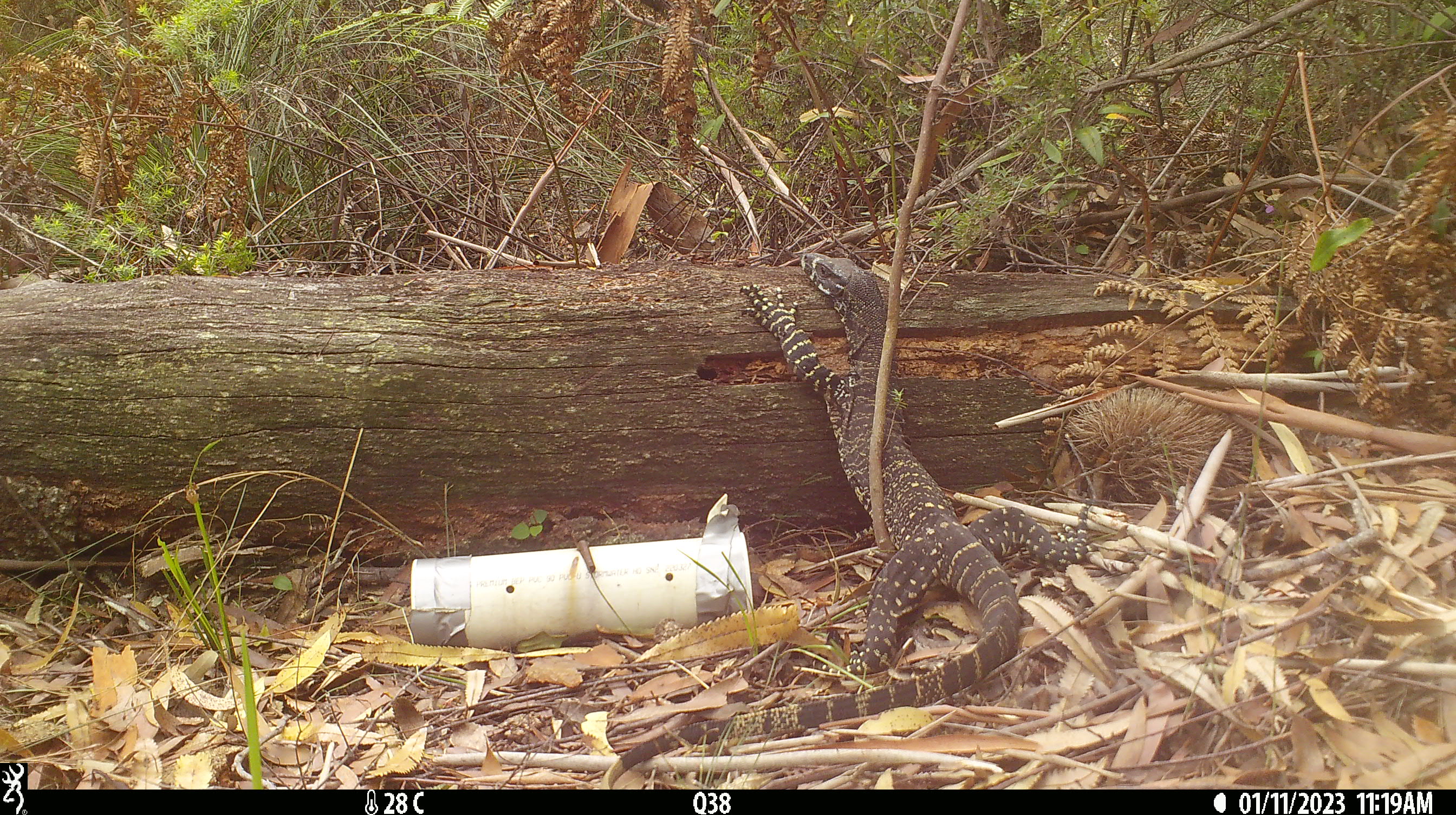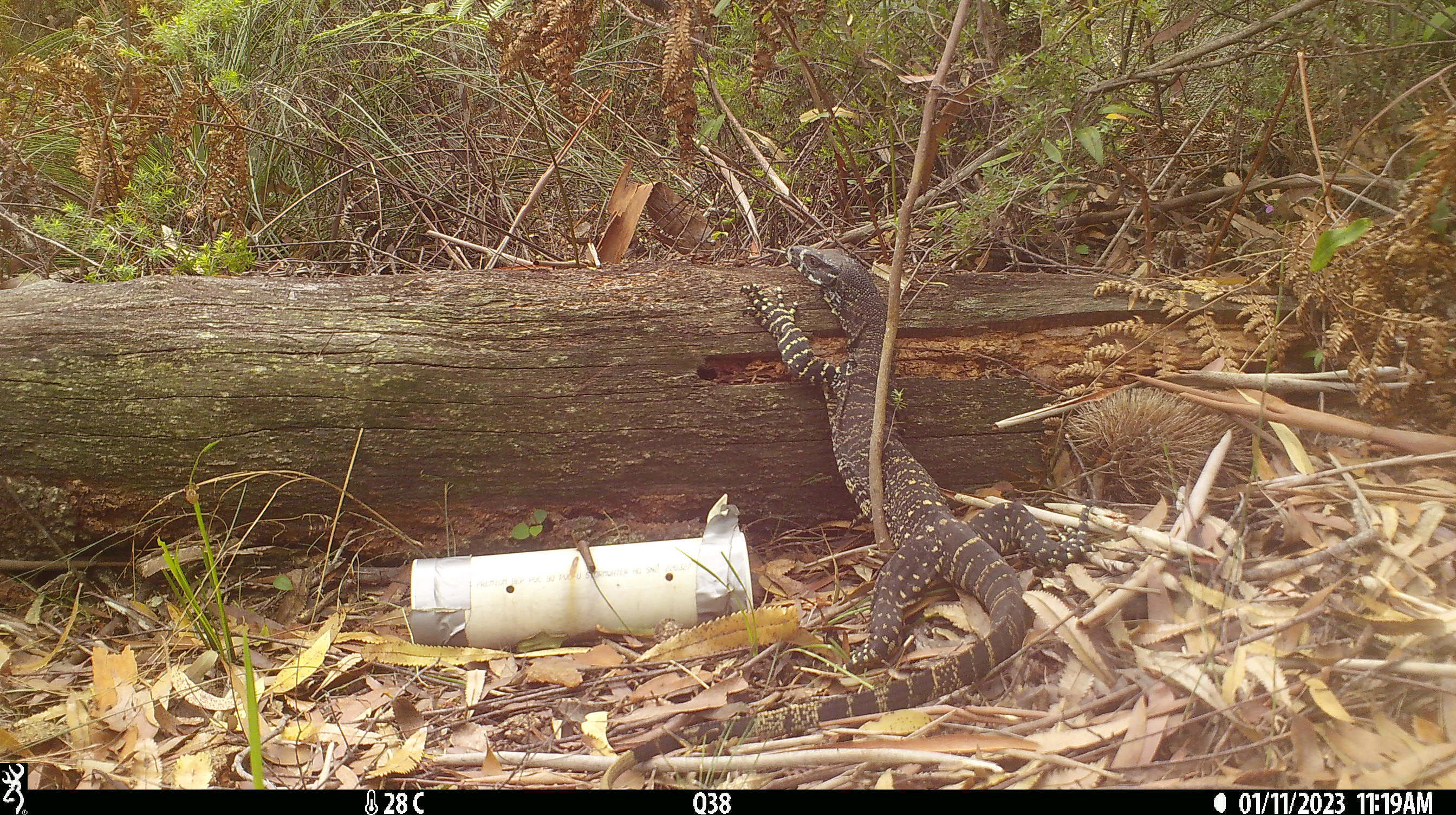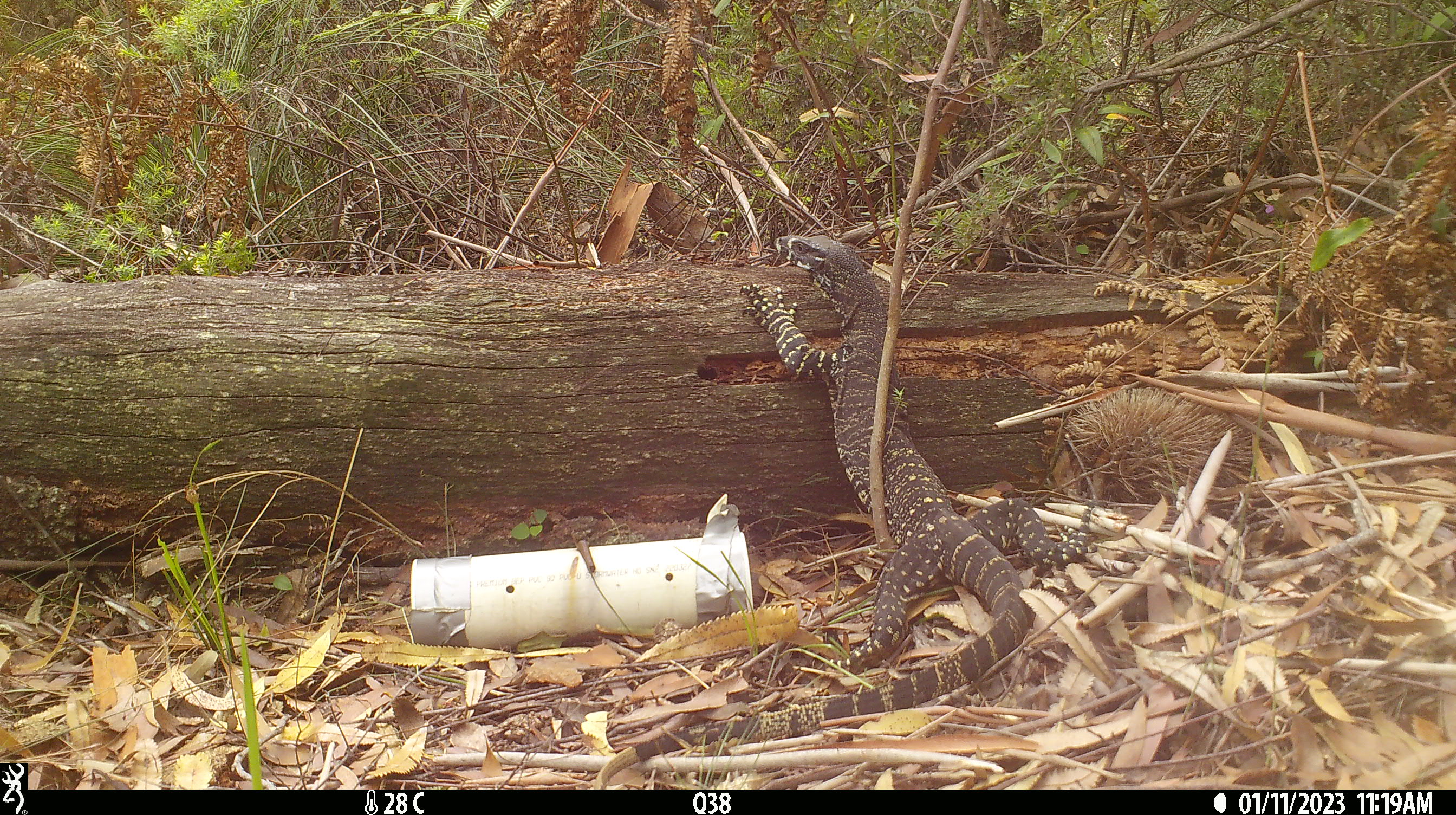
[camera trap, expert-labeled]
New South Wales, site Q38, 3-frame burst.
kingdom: Animalia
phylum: Chordata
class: Reptilia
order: Squamata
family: Varanidae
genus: Varanus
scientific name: Varanus varius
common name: lace monitor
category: goanna